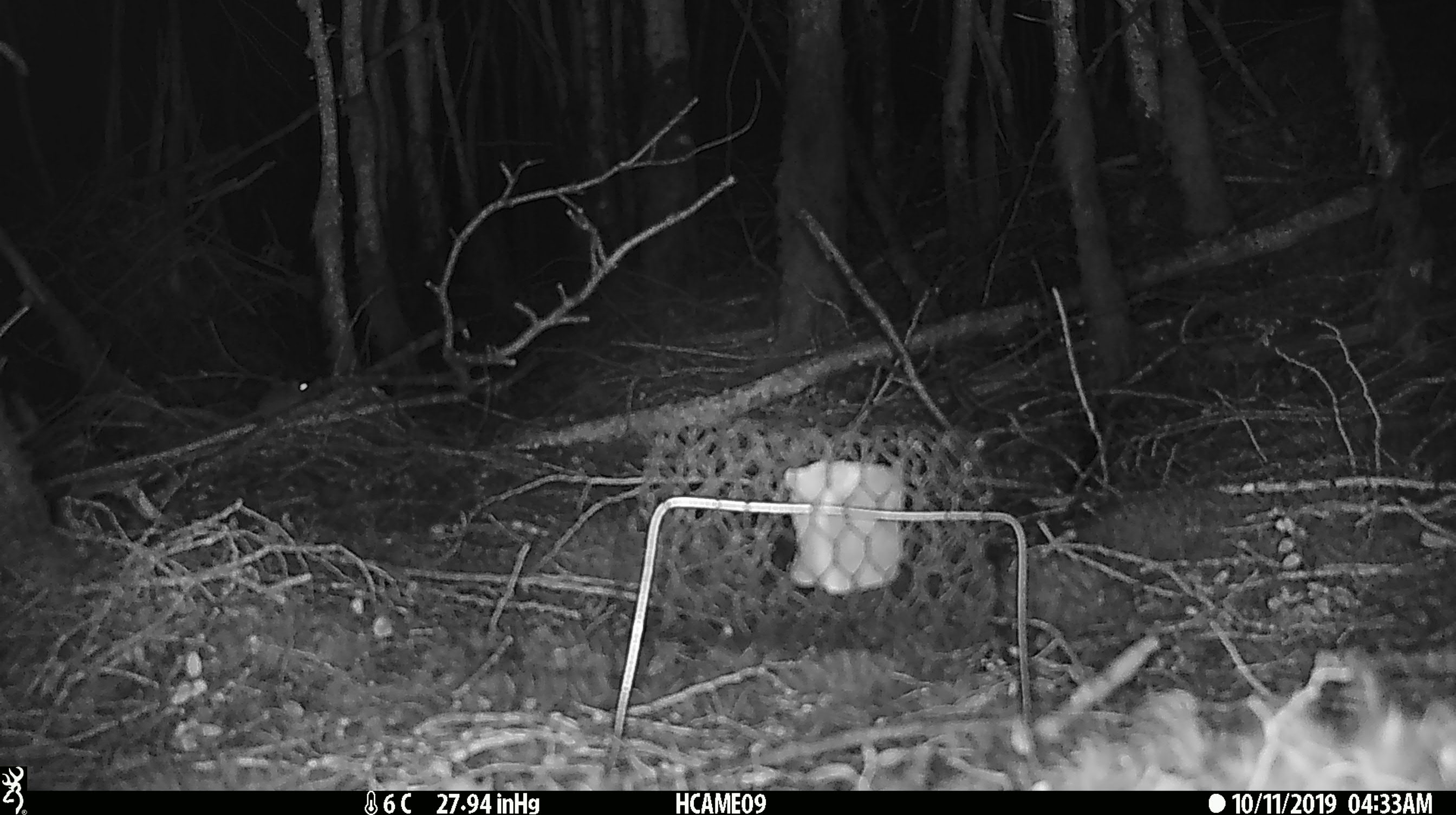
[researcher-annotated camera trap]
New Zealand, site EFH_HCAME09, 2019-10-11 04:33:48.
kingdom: Animalia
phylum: Chordata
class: Mammalia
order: Rodentia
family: Muridae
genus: Mus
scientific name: Mus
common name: mouse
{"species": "mouse (Mus)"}